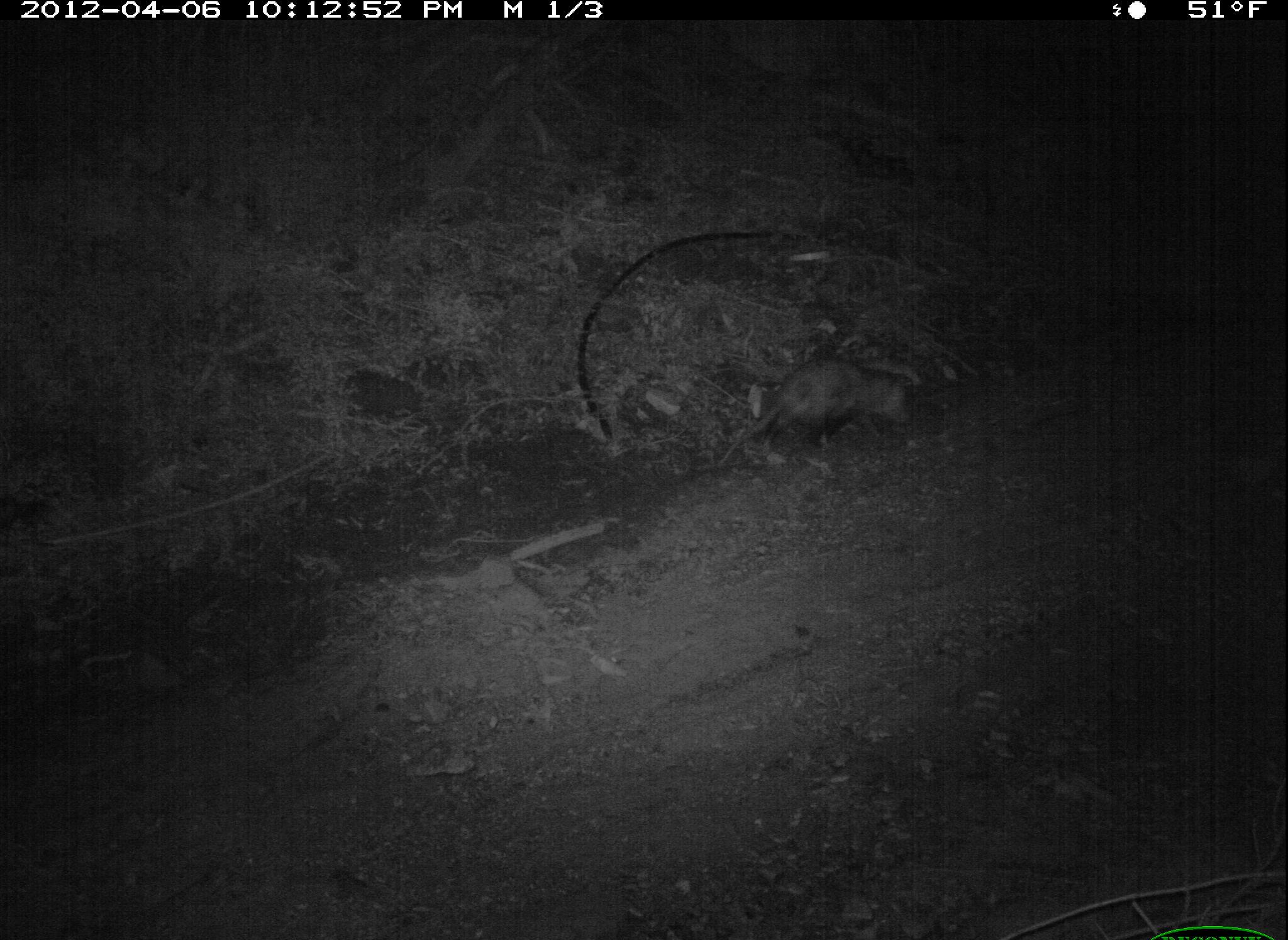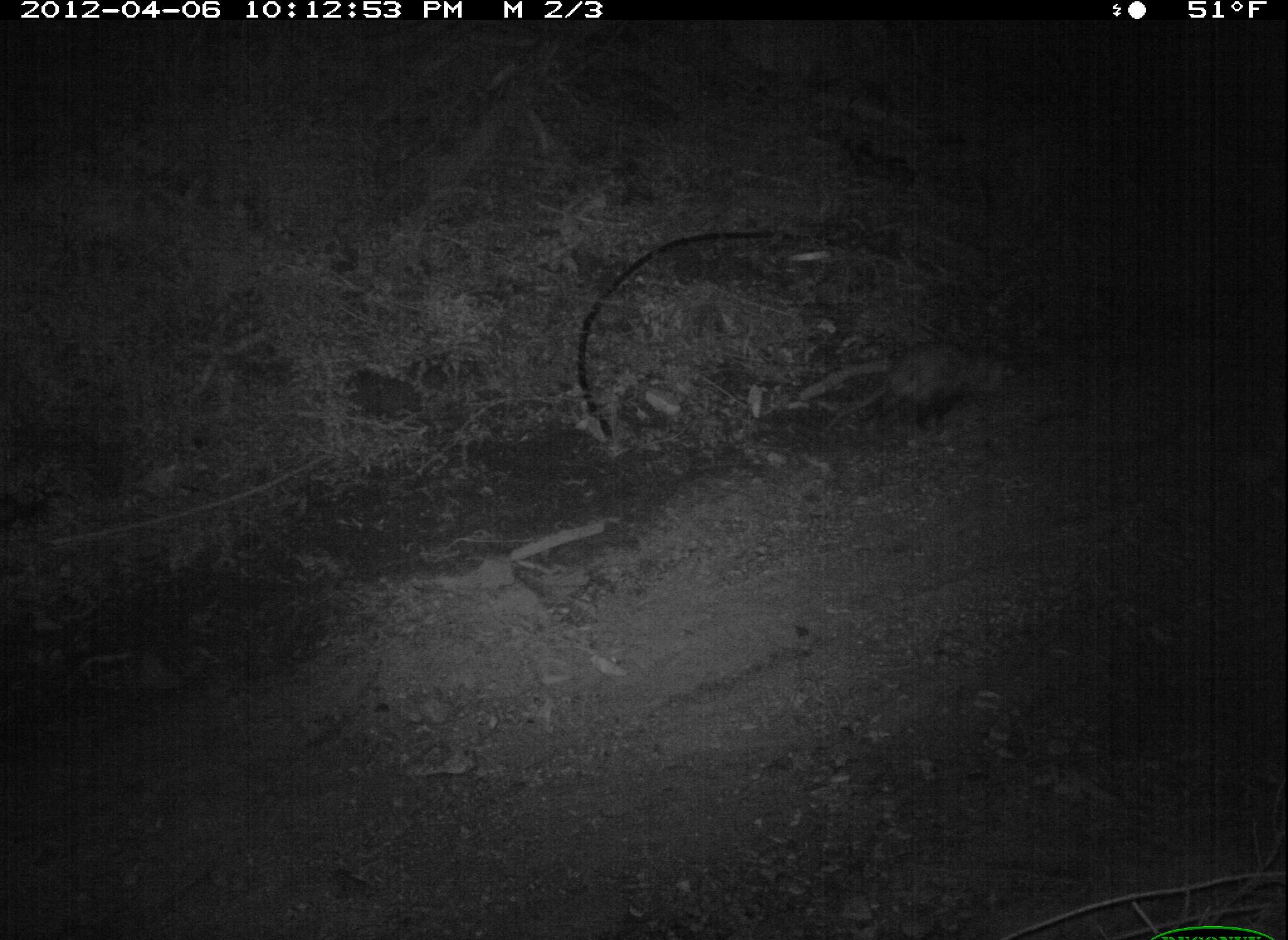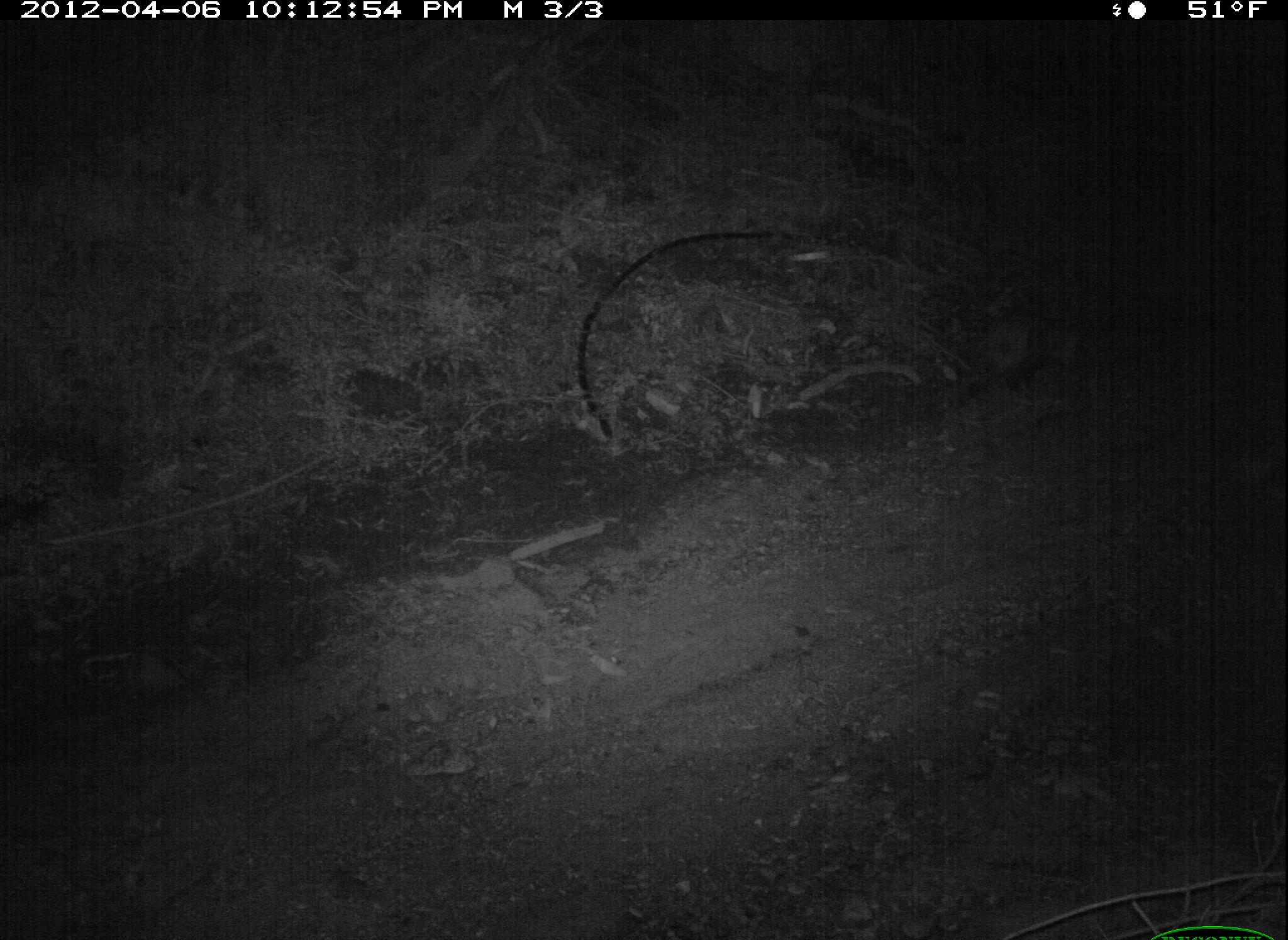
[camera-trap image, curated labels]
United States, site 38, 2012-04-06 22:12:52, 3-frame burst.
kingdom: Animalia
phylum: Chordata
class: Mammalia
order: Didelphimorphia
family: Didelphidae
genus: Didelphis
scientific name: Didelphis virginiana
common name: virginia opossum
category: opossum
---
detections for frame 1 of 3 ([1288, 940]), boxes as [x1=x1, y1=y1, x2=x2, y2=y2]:
opossum: [x1=710, y1=353, x2=927, y2=485]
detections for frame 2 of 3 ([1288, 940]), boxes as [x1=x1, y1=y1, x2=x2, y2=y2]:
opossum: [x1=818, y1=335, x2=1024, y2=445]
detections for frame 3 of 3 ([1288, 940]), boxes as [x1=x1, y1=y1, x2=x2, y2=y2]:
opossum: [x1=923, y1=305, x2=1070, y2=414]